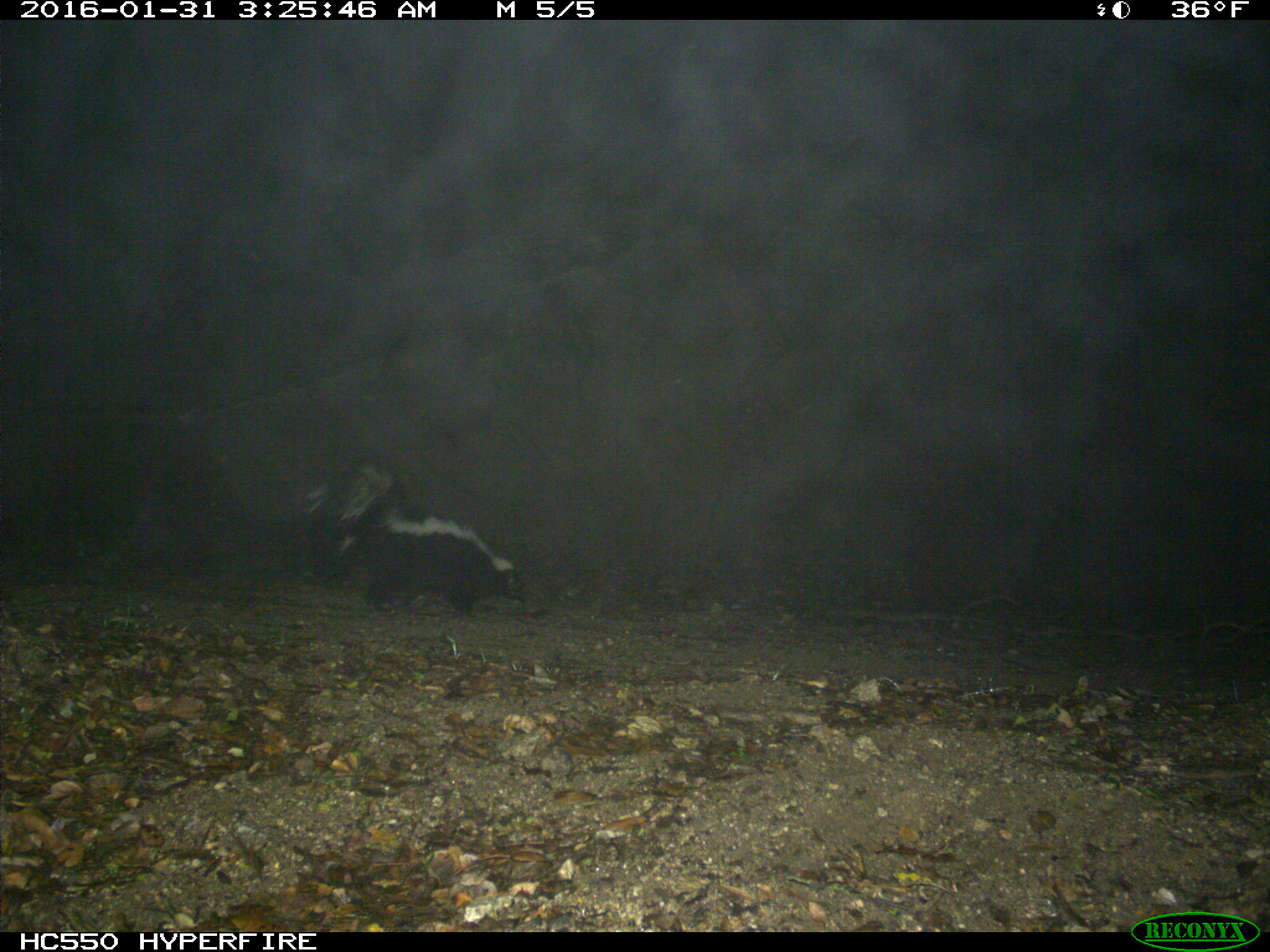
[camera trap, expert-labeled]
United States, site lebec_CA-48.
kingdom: Animalia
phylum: Chordata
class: Mammalia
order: Carnivora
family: Mephitidae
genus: Mephitis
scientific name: Mephitis mephitis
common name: striped skunk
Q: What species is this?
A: Mephitis mephitis (striped skunk).